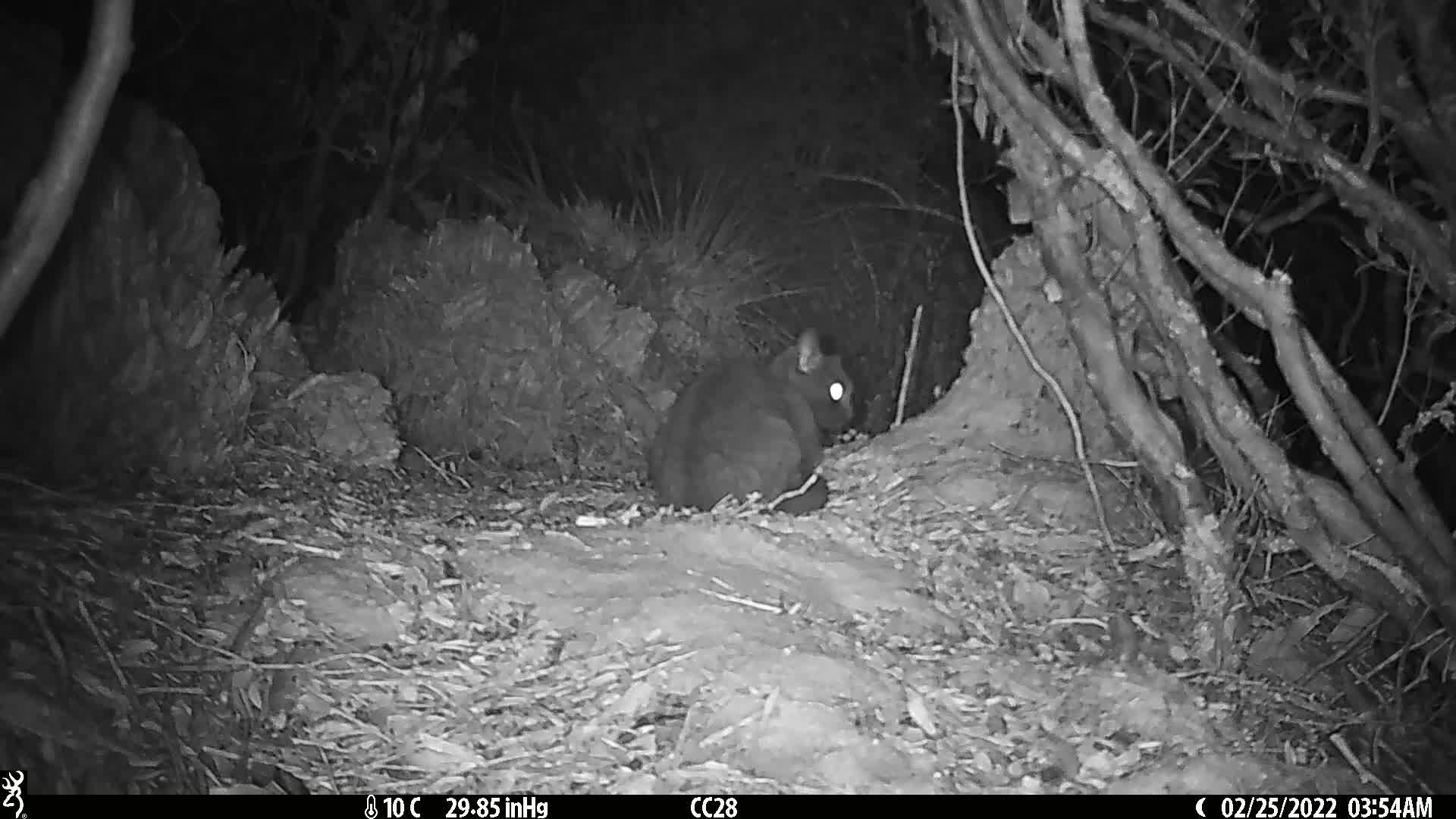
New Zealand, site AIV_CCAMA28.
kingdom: Animalia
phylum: Chordata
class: Mammalia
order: Carnivora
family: Felidae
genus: Felis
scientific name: Felis catus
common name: domestic cat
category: cat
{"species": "cat (domestic cat) (Felis catus)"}